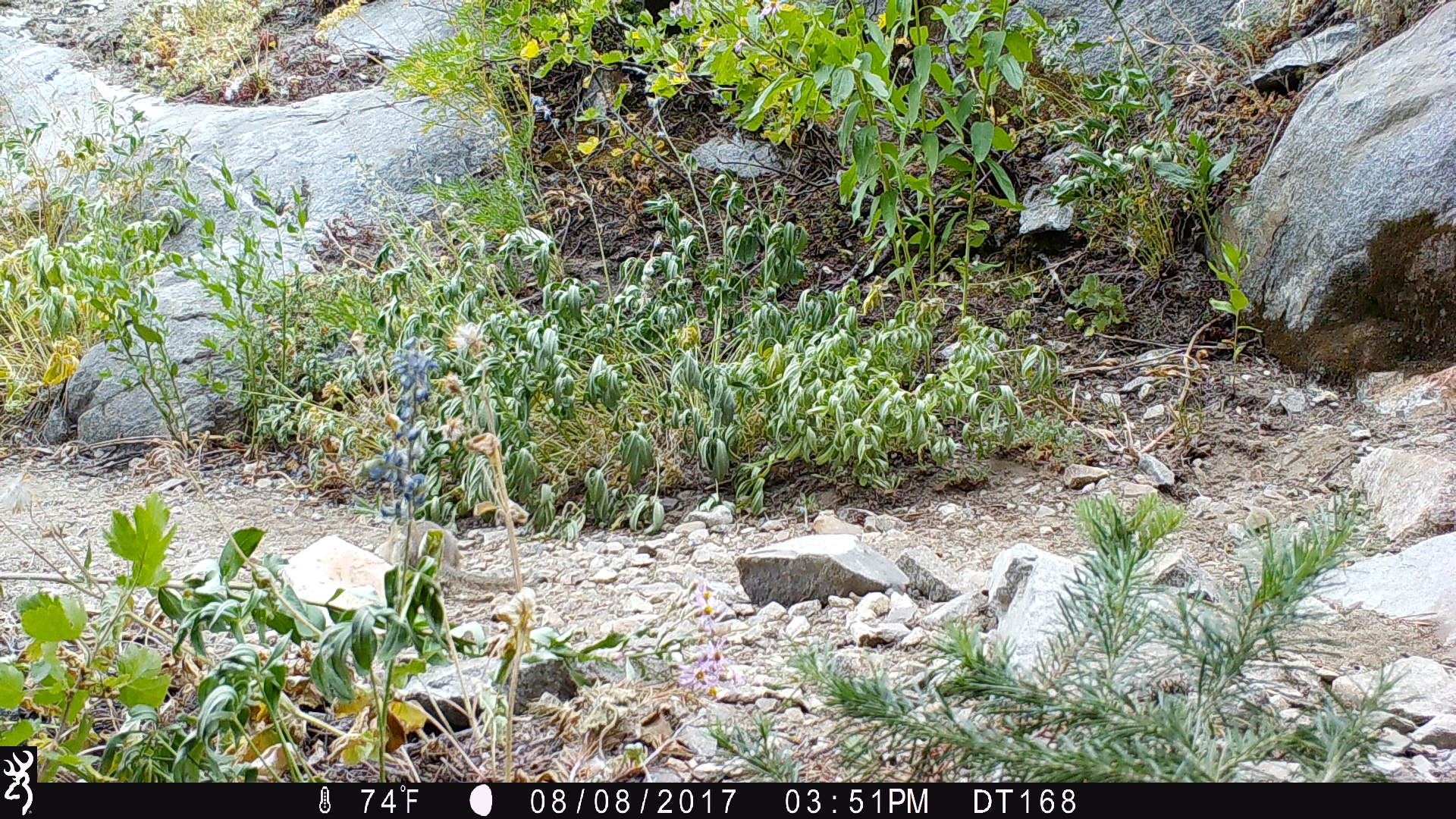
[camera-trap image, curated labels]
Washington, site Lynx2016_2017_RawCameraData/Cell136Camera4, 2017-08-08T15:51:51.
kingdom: Animalia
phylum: Chordata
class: Mammalia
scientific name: Mammalia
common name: small mammal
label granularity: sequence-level